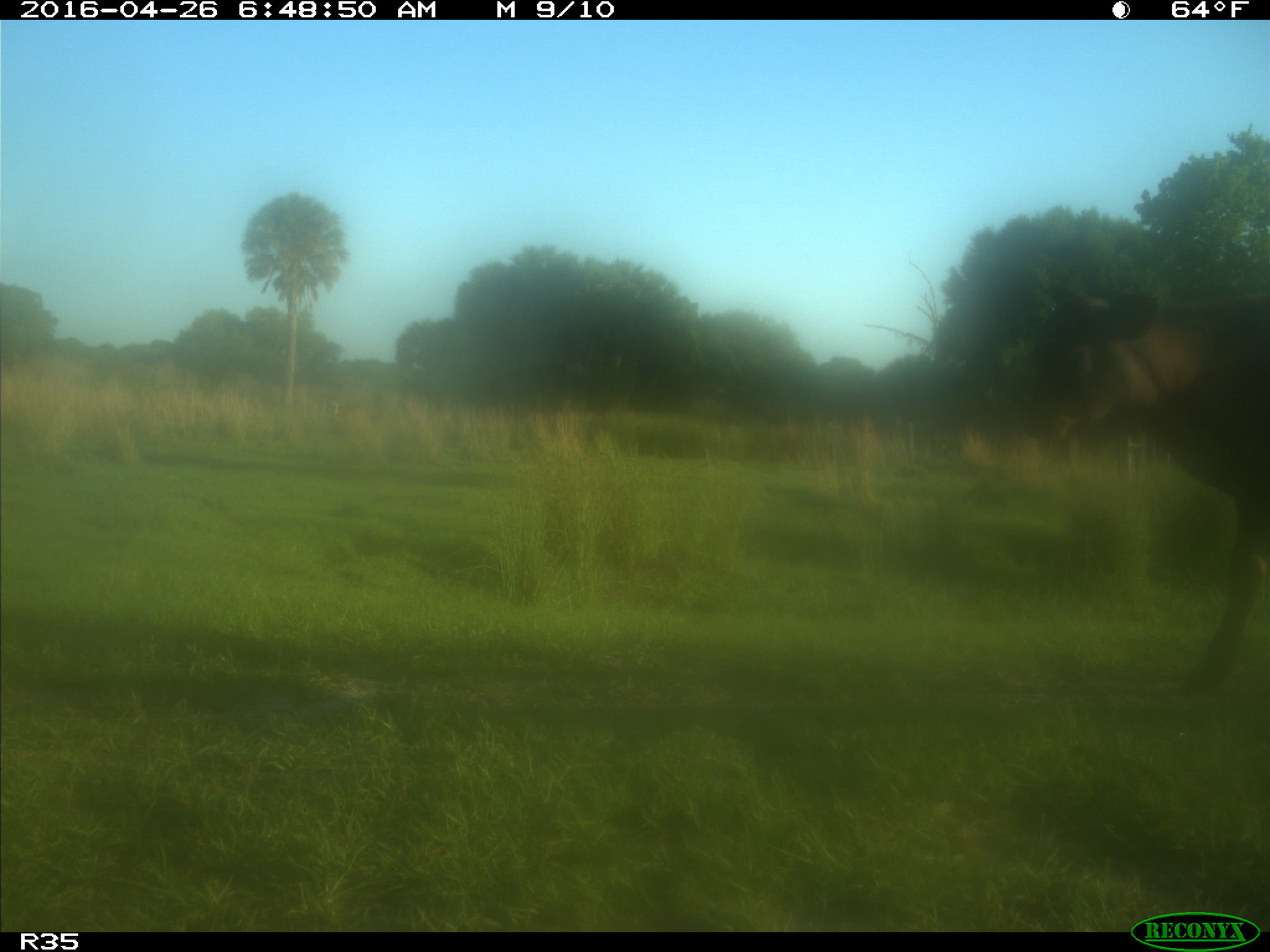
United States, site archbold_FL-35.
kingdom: Animalia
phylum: Chordata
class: Mammalia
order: Artiodactyla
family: Bovidae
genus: Bos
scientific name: Bos taurus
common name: domestic cow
Bos taurus (domestic cow).